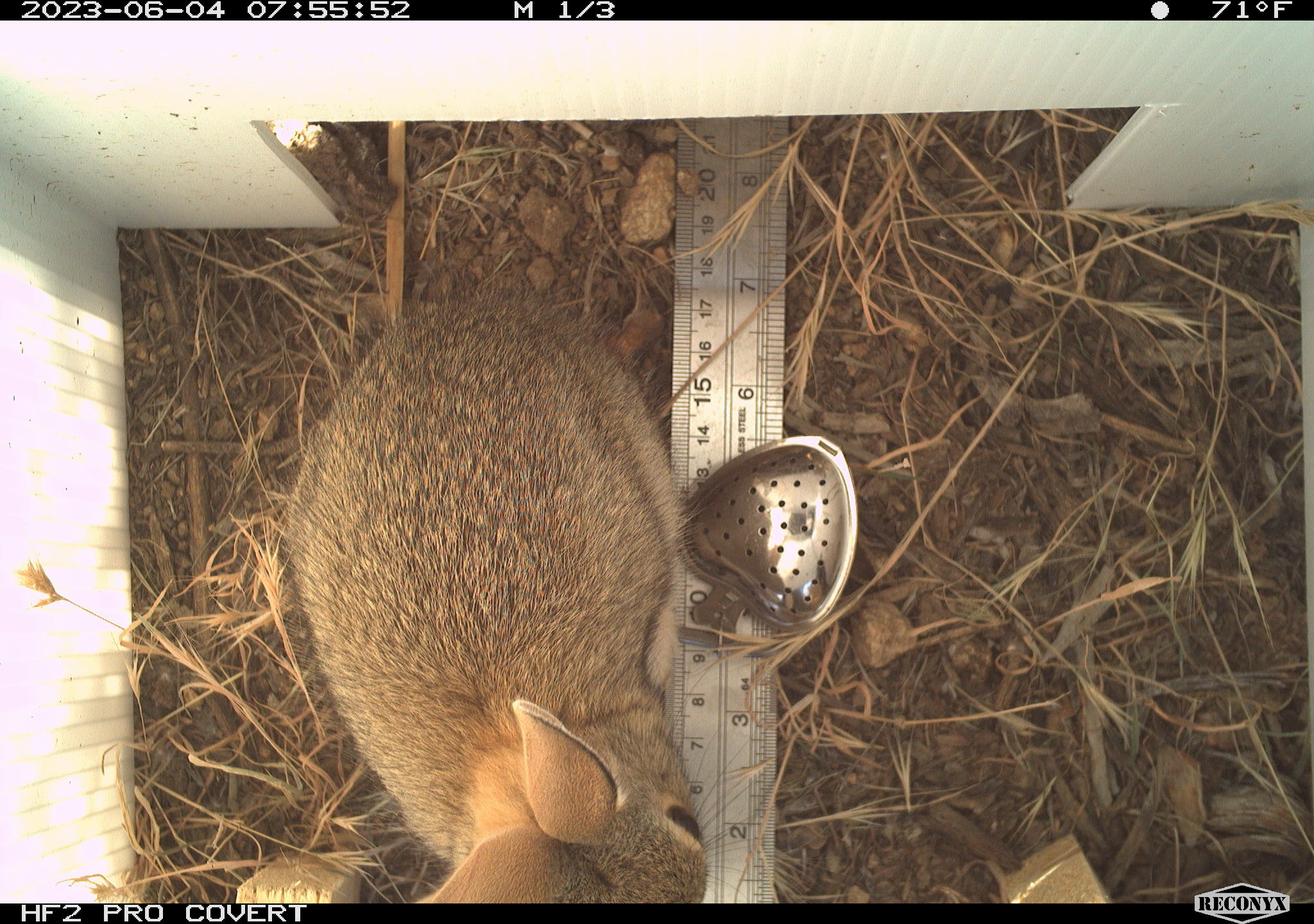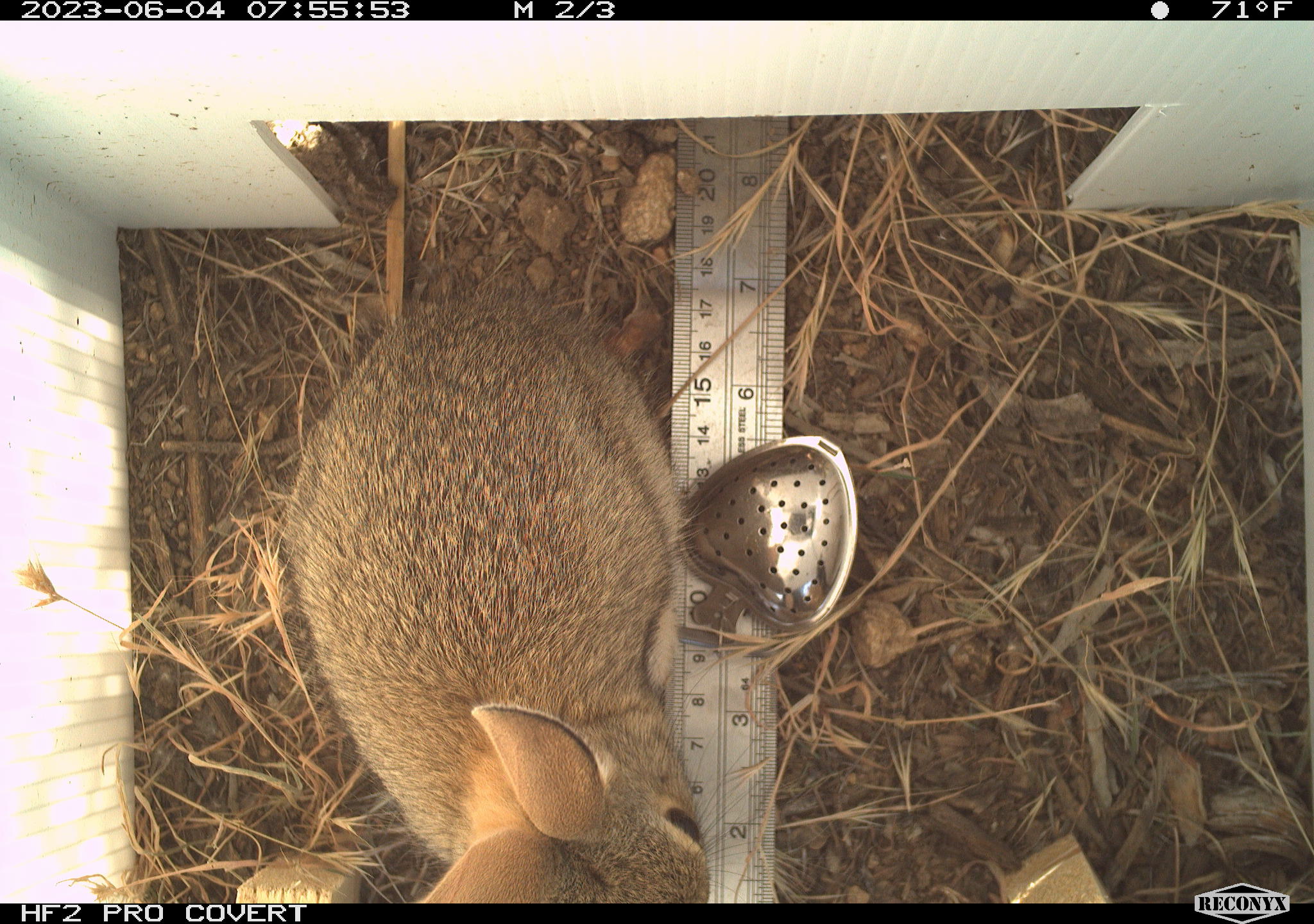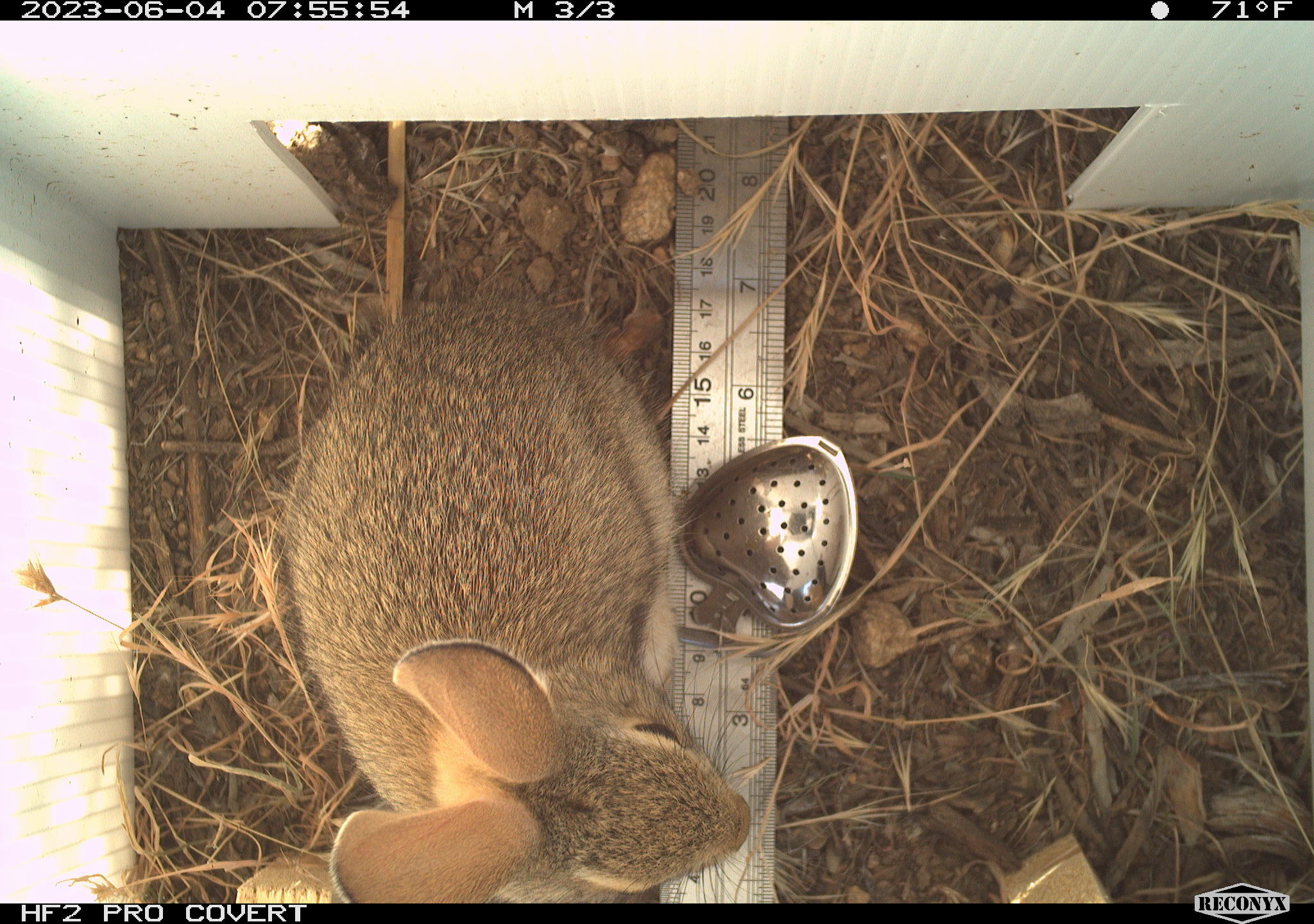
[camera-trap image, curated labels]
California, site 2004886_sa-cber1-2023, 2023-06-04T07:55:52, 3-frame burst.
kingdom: Animalia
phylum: Chordata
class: Mammalia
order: Lagomorpha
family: Leporidae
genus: Sylvilagus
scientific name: Sylvilagus audubonii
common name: desert cottontail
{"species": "desert cottontail (Sylvilagus audubonii)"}